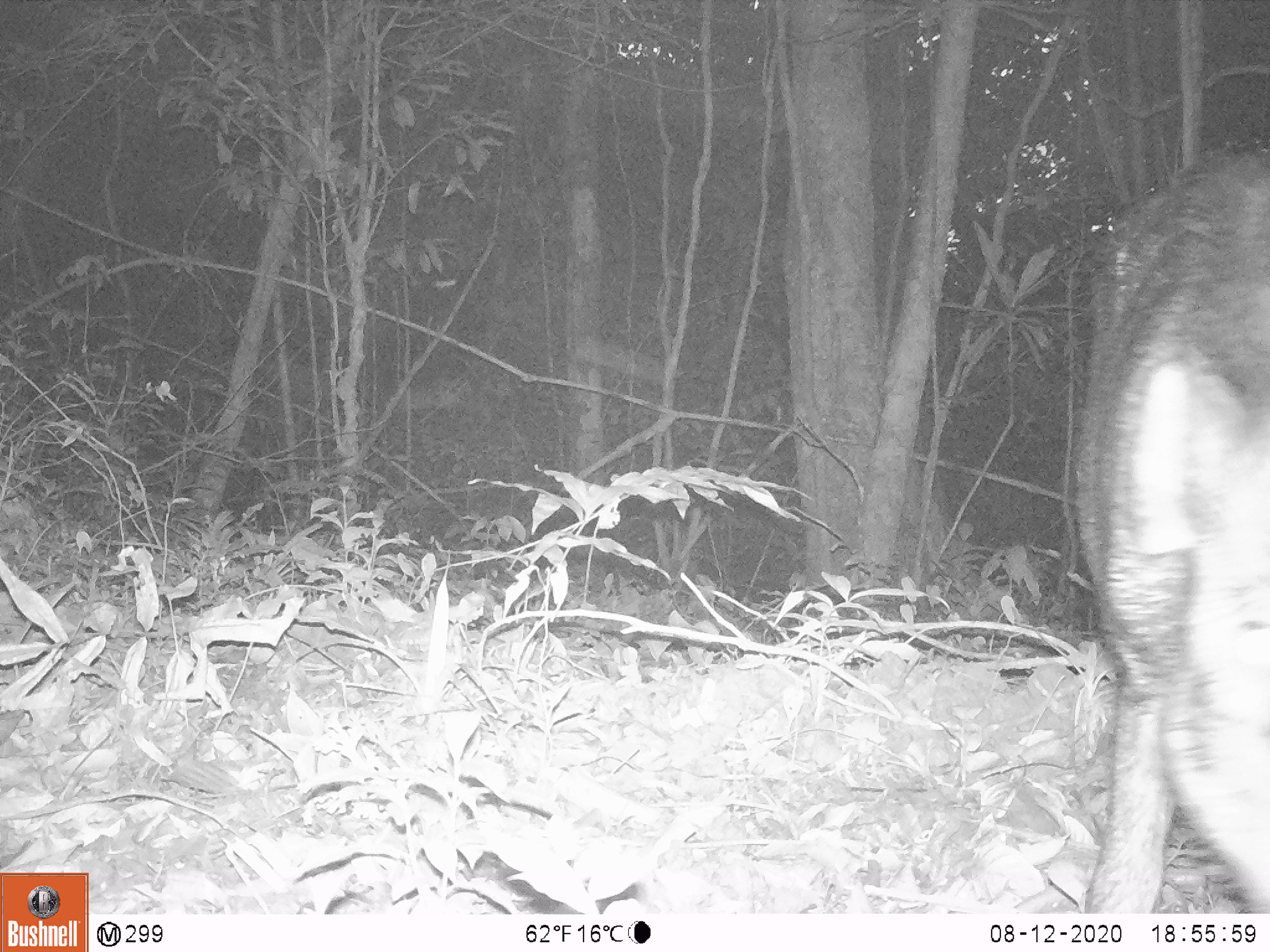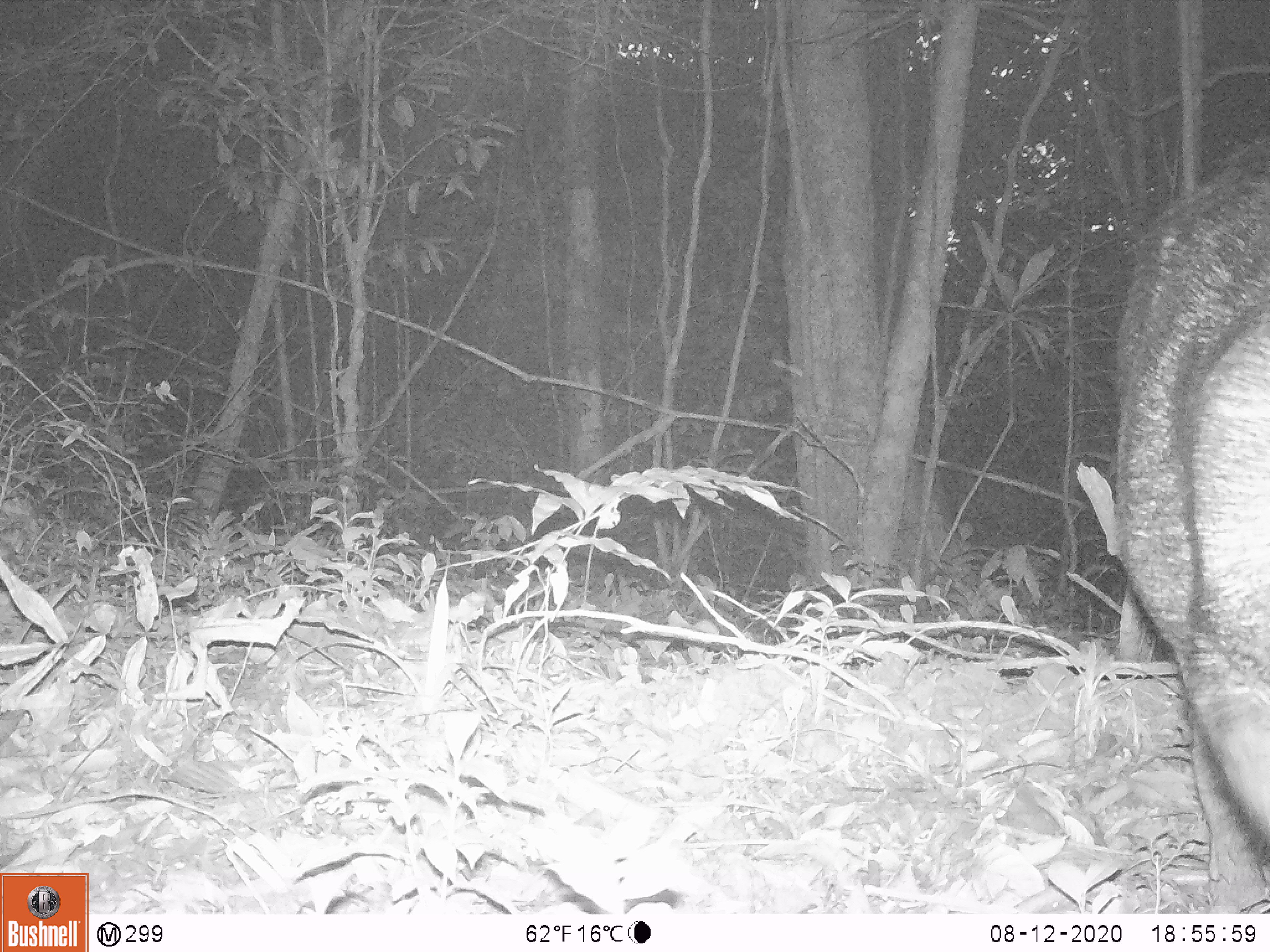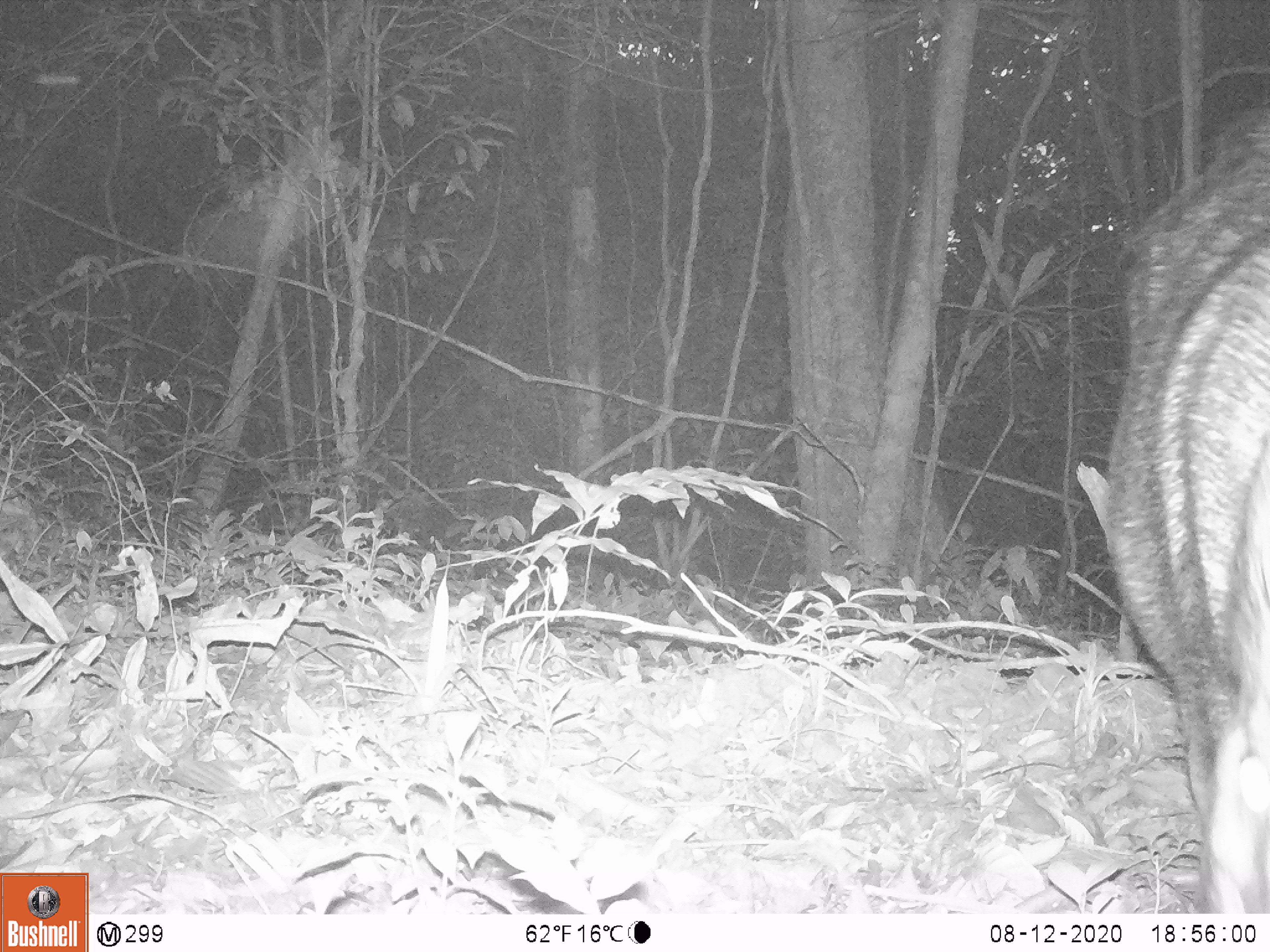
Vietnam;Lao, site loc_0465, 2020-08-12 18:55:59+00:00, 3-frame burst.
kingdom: Animalia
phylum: Chordata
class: Mammalia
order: Artiodactyla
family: Suidae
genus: Sus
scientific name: Sus scrofa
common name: eurasian wild pig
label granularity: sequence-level